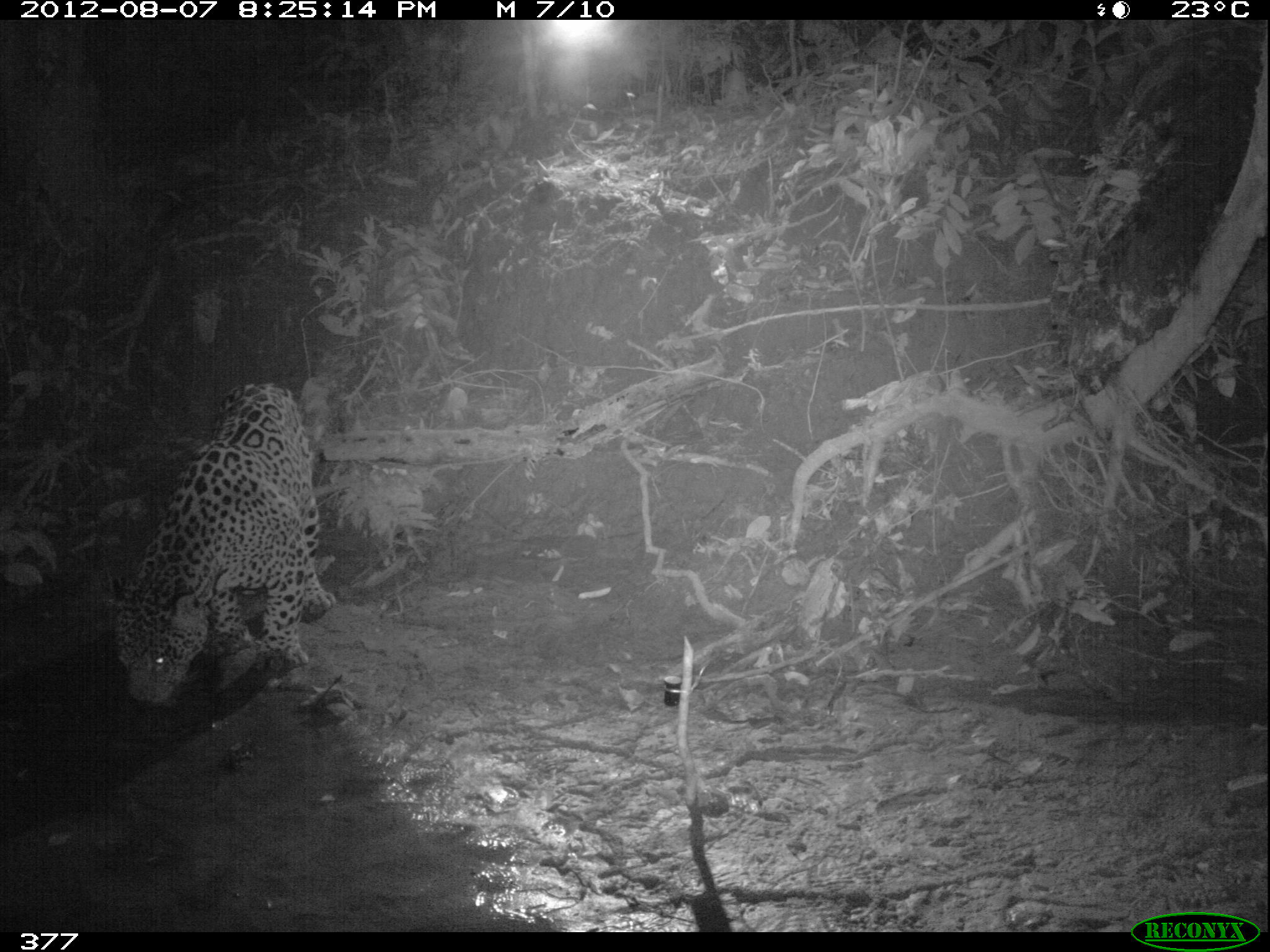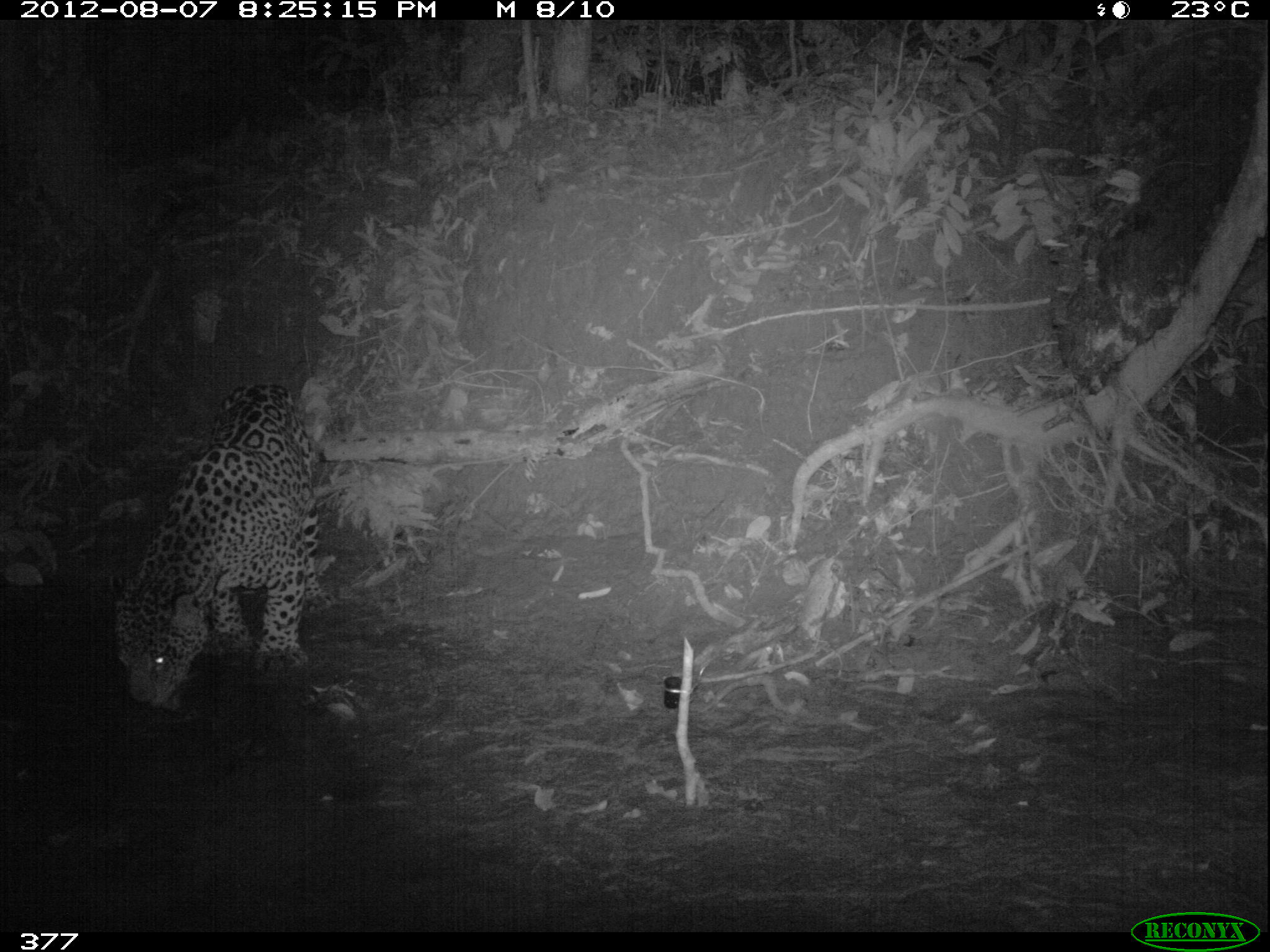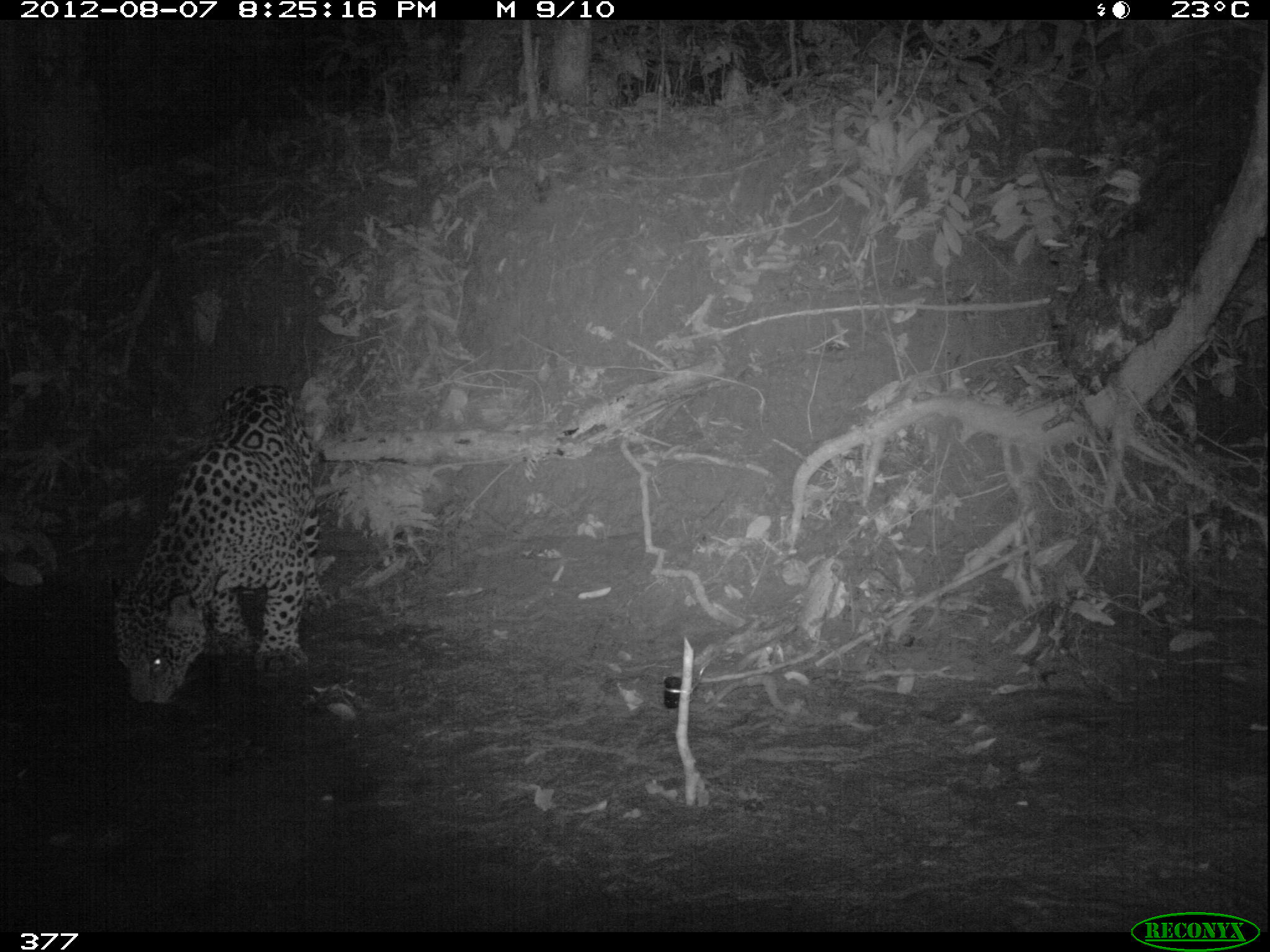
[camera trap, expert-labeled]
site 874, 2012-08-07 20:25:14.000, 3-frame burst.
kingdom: Animalia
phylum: Chordata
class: Mammalia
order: Carnivora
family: Felidae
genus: Panthera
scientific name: Panthera onca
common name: jaguar